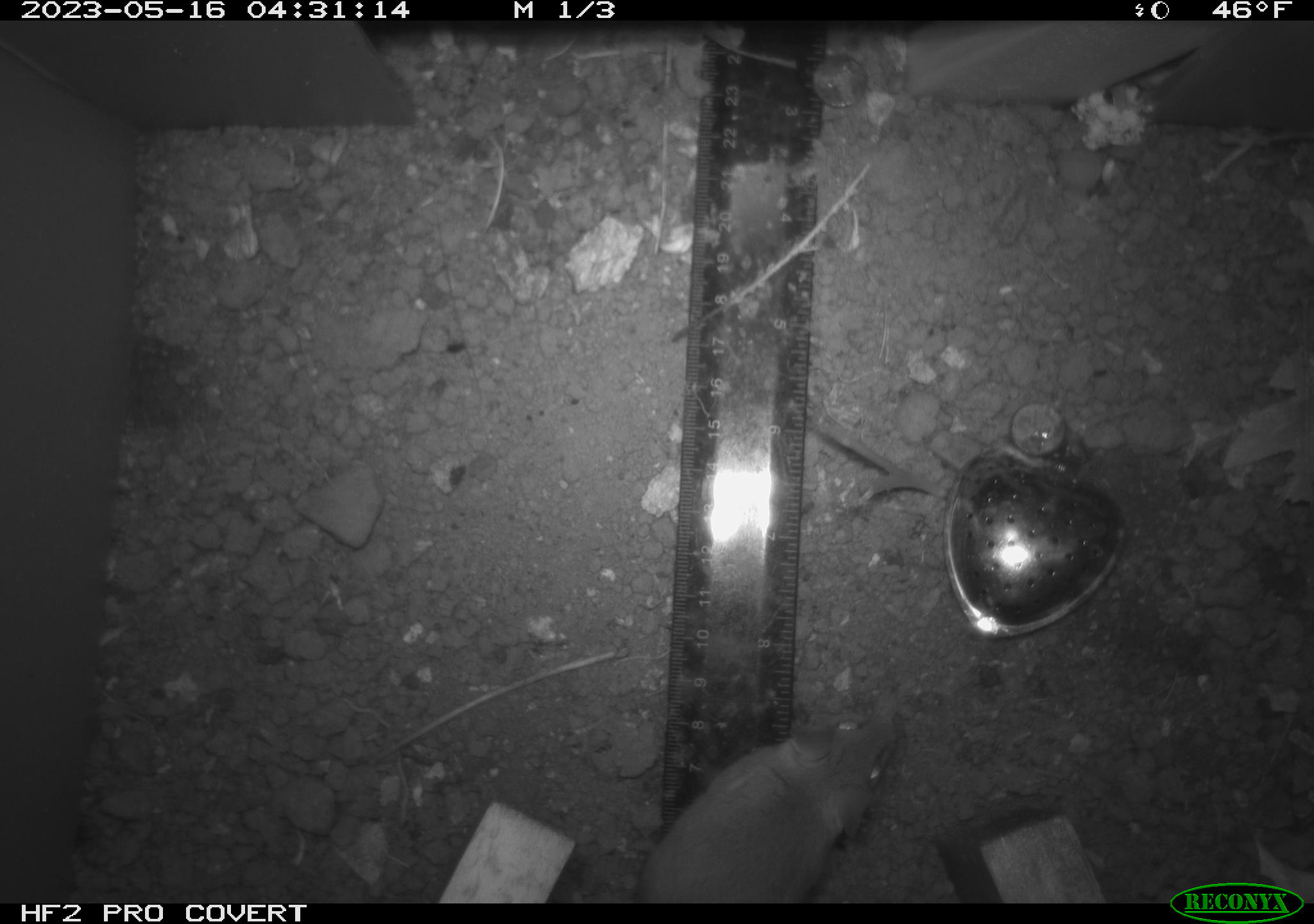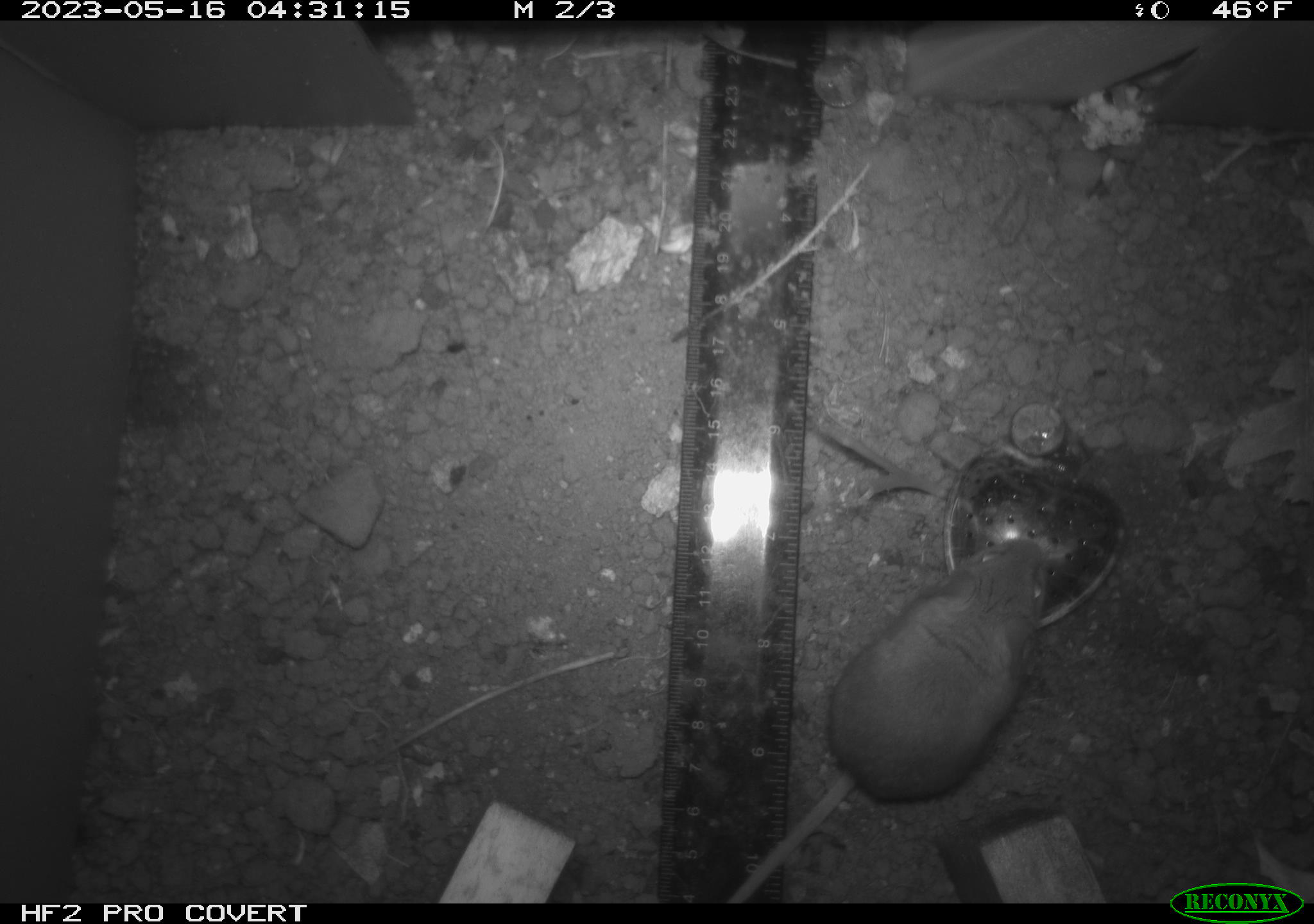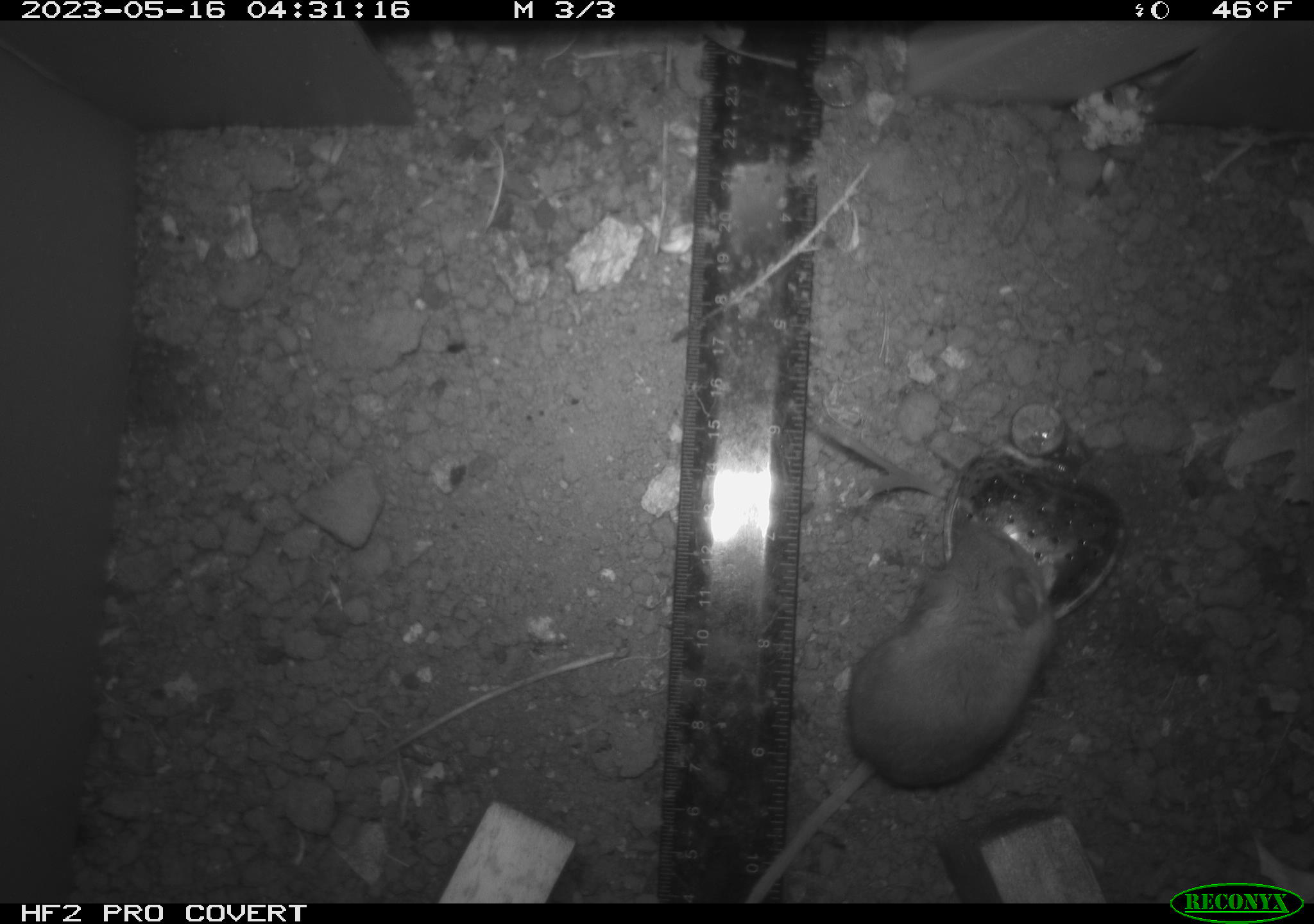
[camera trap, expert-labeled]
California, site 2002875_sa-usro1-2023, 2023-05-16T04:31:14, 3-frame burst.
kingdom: Animalia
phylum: Chordata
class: Mammalia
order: Rodentia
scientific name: Rodentia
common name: mouse species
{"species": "mouse species (Rodentia)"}